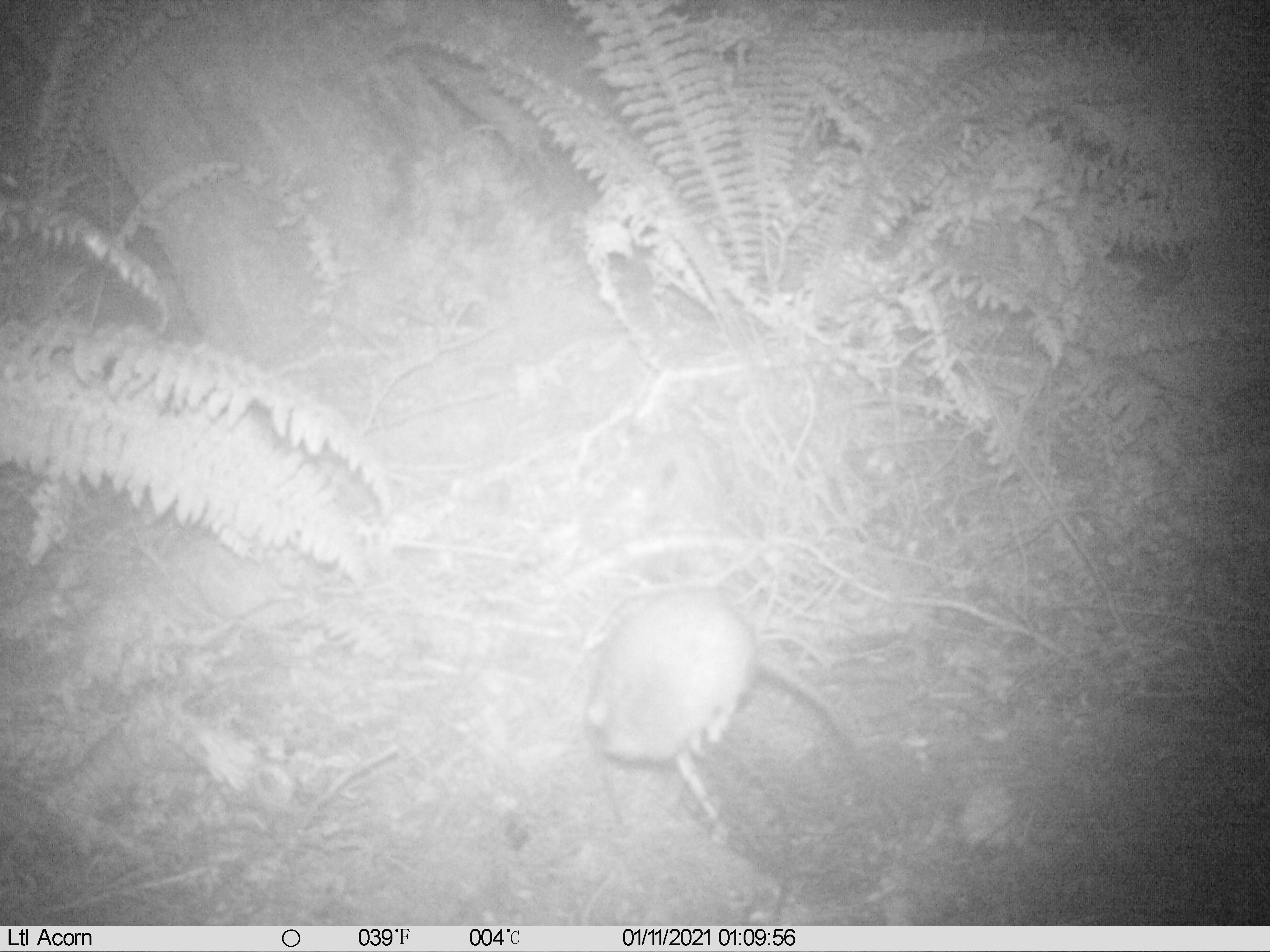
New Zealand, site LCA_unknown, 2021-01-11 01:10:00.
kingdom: Animalia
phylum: Chordata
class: Mammalia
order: Rodentia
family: Muridae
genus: Rattus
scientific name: Rattus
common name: rat